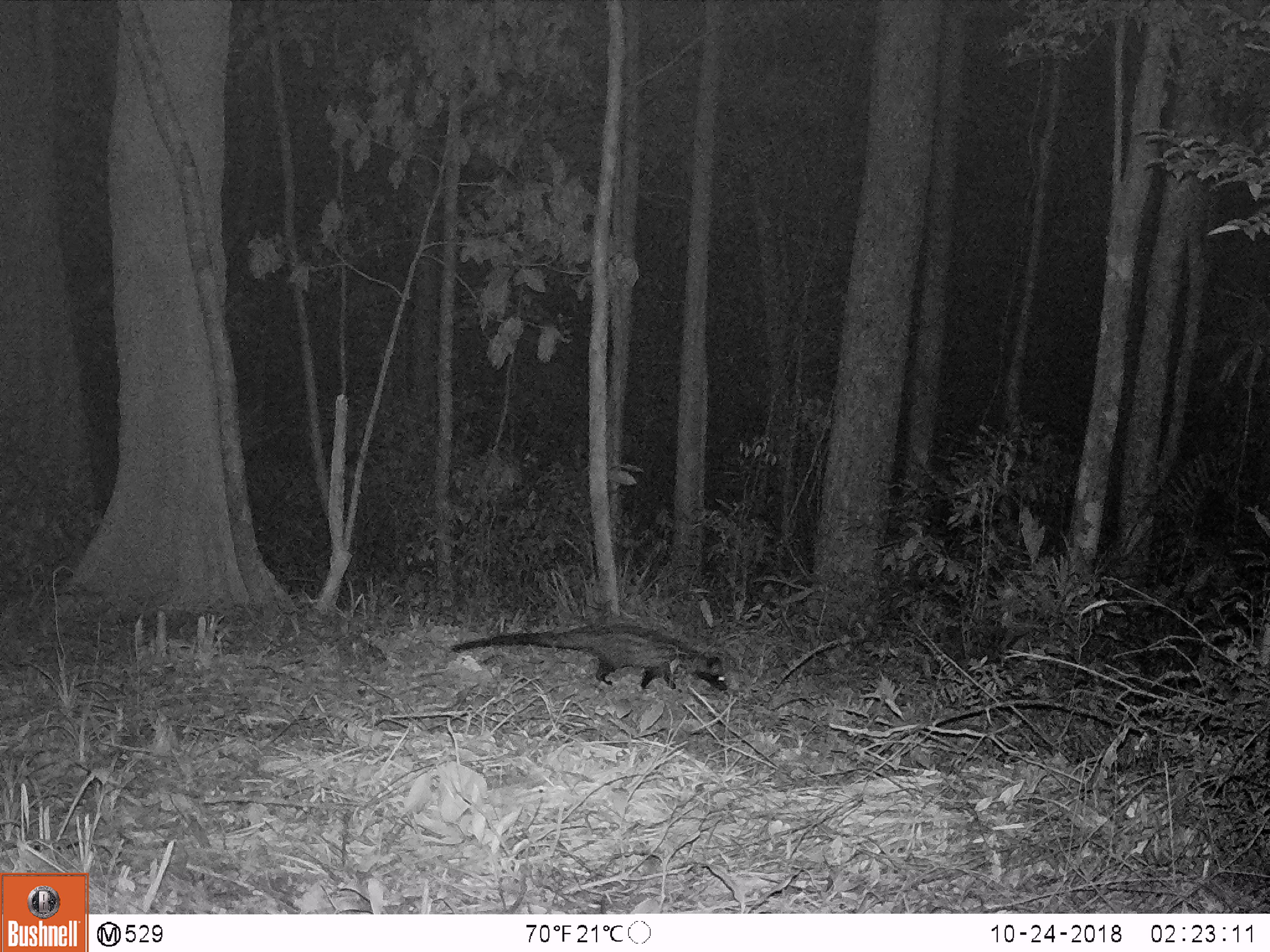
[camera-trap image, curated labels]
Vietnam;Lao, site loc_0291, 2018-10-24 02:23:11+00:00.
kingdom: Animalia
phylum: Chordata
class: Mammalia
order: Carnivora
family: Viverridae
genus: Paradoxurus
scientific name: Paradoxurus hermaphroditus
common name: common palm civet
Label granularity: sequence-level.